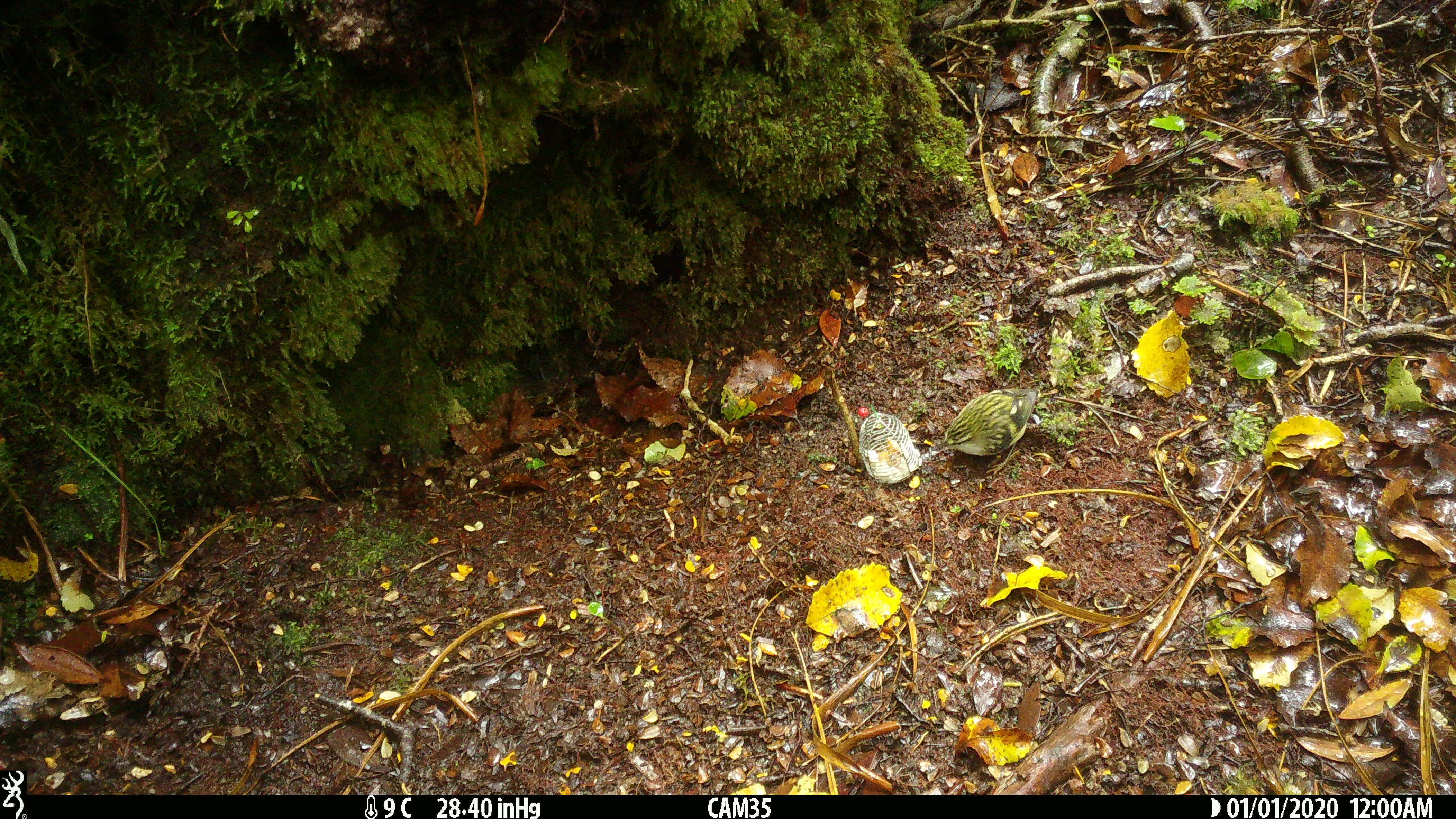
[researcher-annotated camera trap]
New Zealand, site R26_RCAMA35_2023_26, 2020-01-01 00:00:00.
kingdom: Animalia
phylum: Chordata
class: Aves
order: Passeriformes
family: Acanthisittidae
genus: Acanthisitta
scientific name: Acanthisitta chloris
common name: rifleman